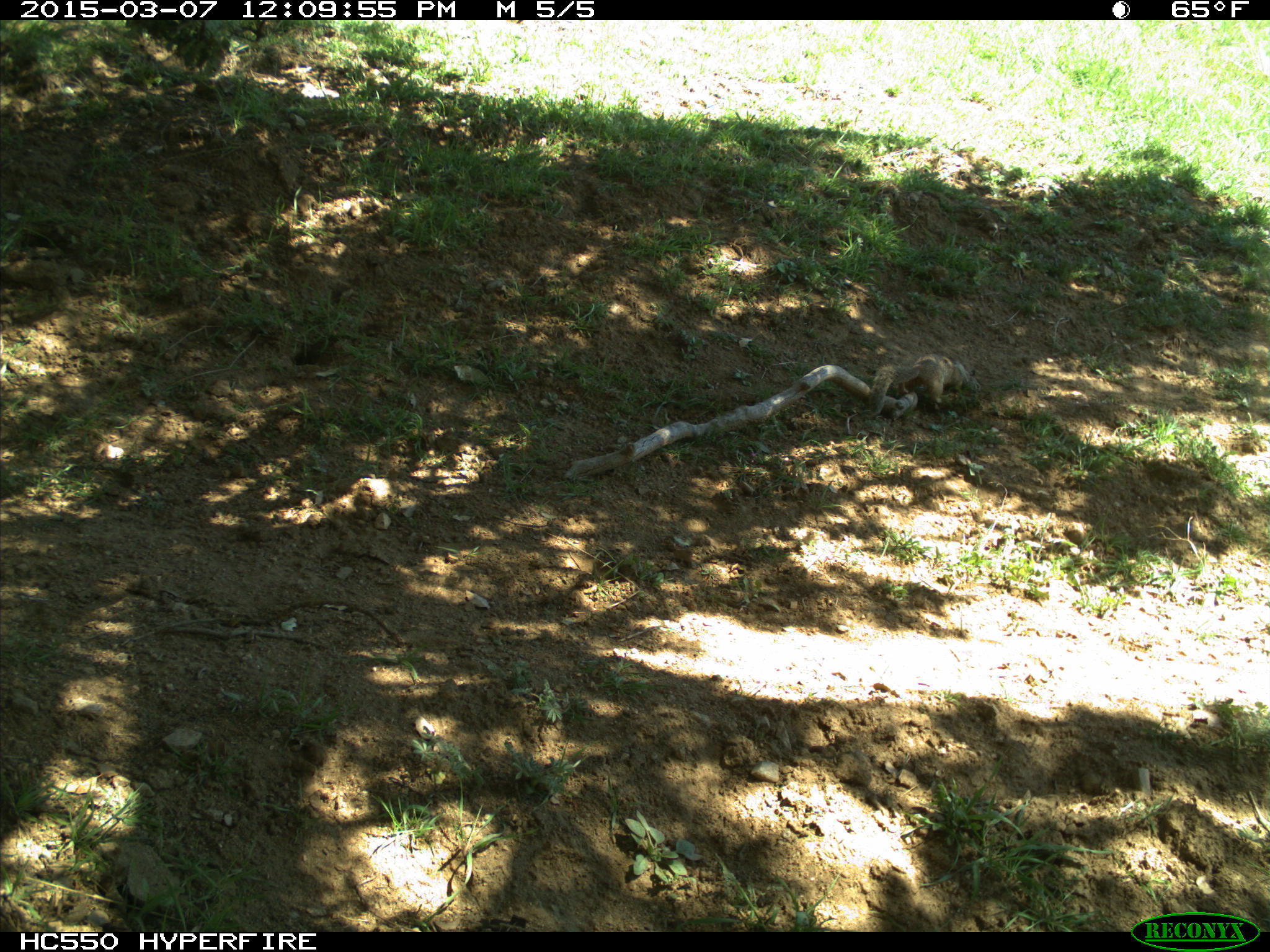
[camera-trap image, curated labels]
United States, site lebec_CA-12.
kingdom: Animalia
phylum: Chordata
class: Mammalia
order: Rodentia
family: Sciuridae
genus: Otospermophilus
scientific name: Otospermophilus beecheyi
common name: california ground squirrel